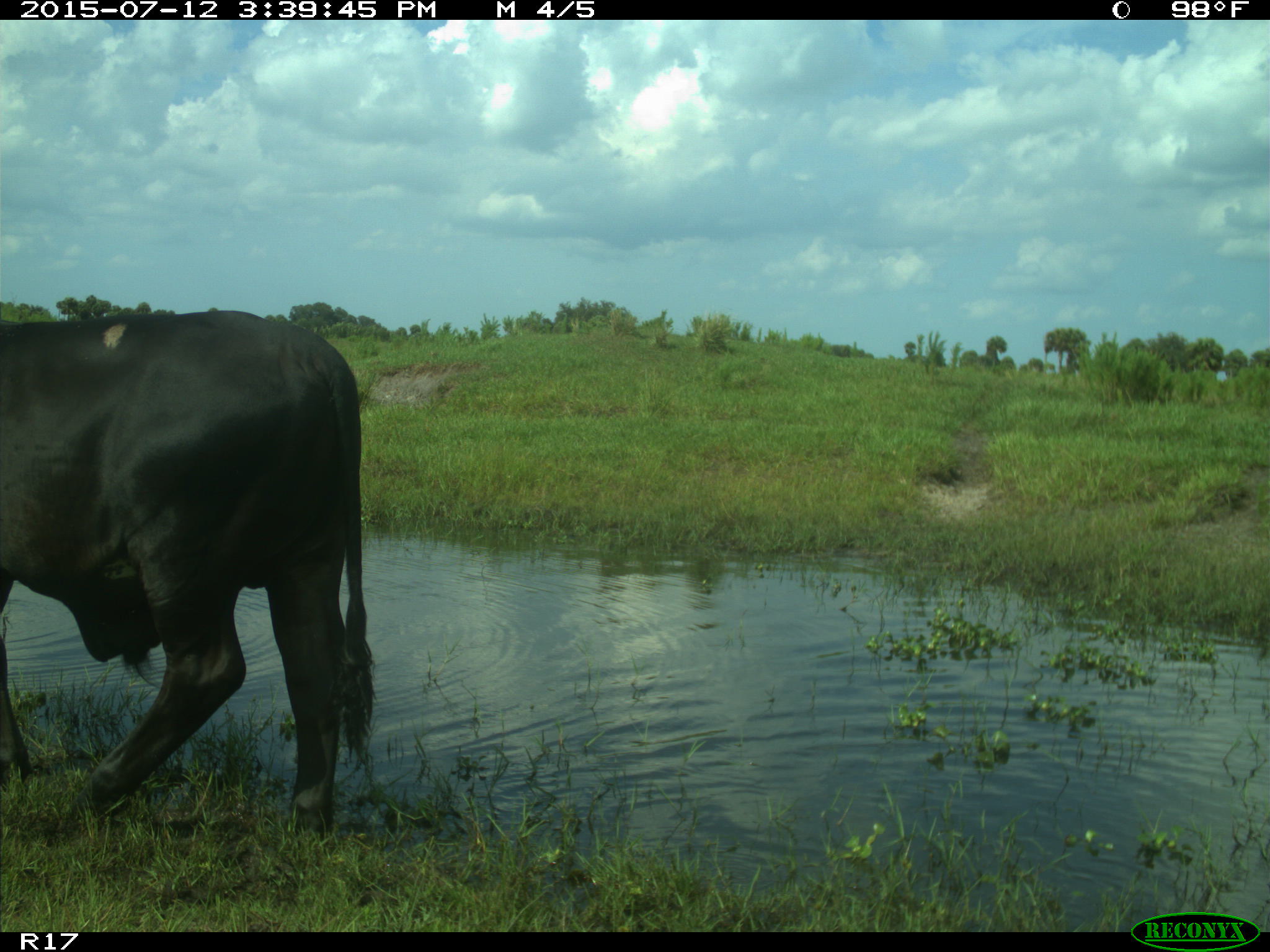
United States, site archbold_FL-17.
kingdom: Animalia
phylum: Chordata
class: Mammalia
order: Artiodactyla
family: Bovidae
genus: Bos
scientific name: Bos taurus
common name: domestic cow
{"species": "Bos taurus (domestic cow)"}